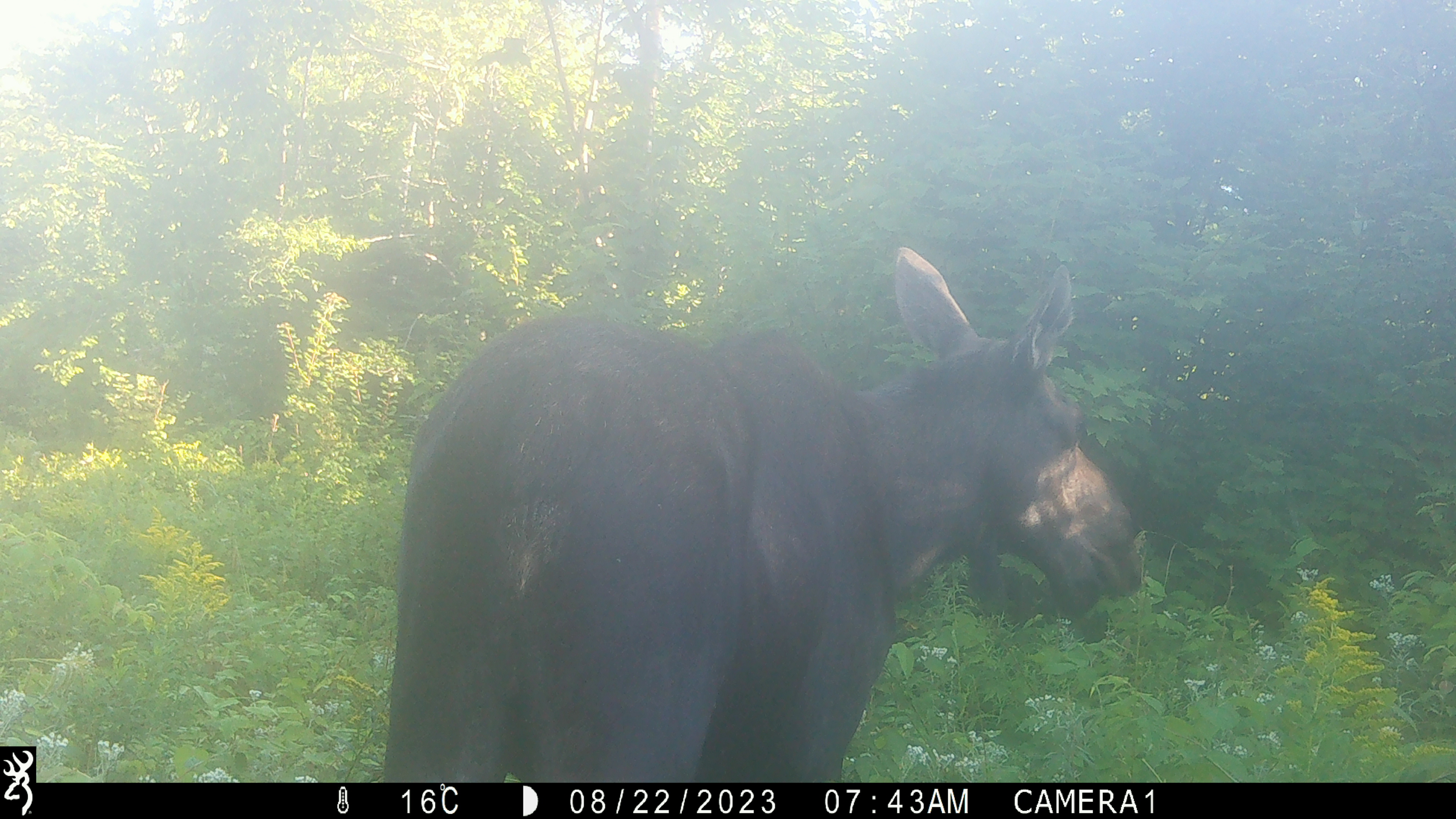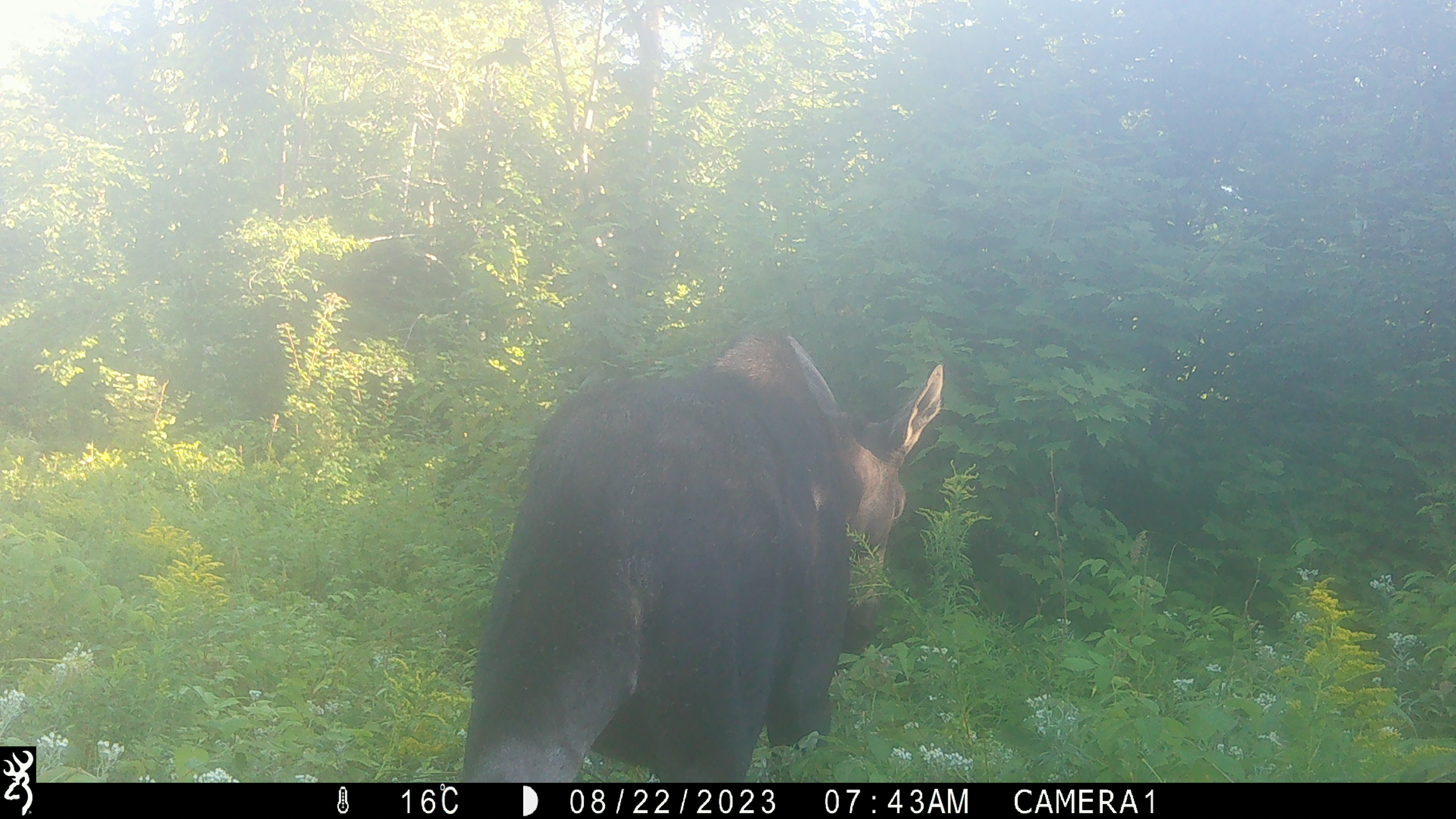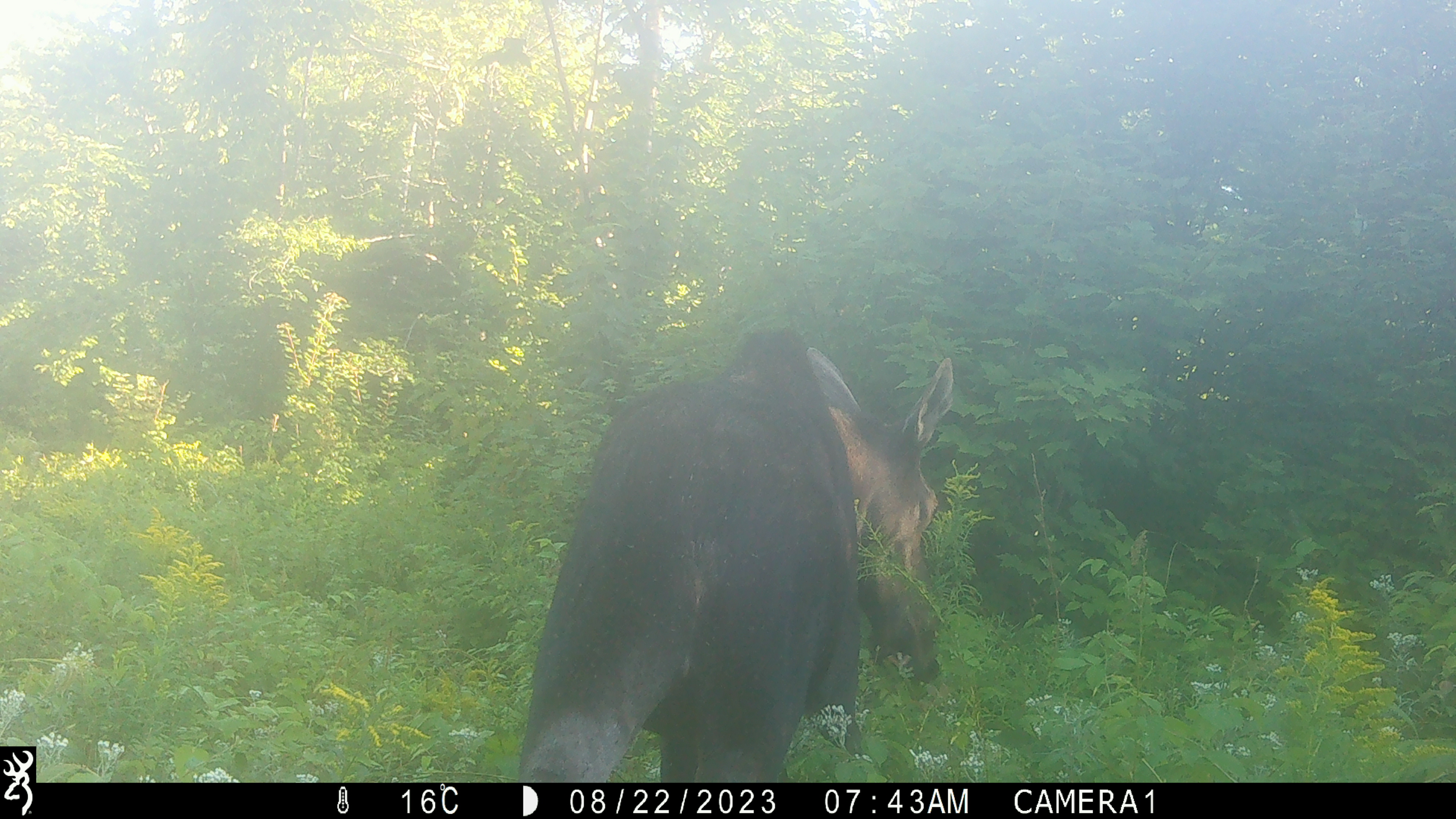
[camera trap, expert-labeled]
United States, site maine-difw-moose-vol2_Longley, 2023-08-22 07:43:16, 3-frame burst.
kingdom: Animalia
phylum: Chordata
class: Mammalia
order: Artiodactyla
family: Cervidae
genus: Alces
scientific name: Alces alces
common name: moose